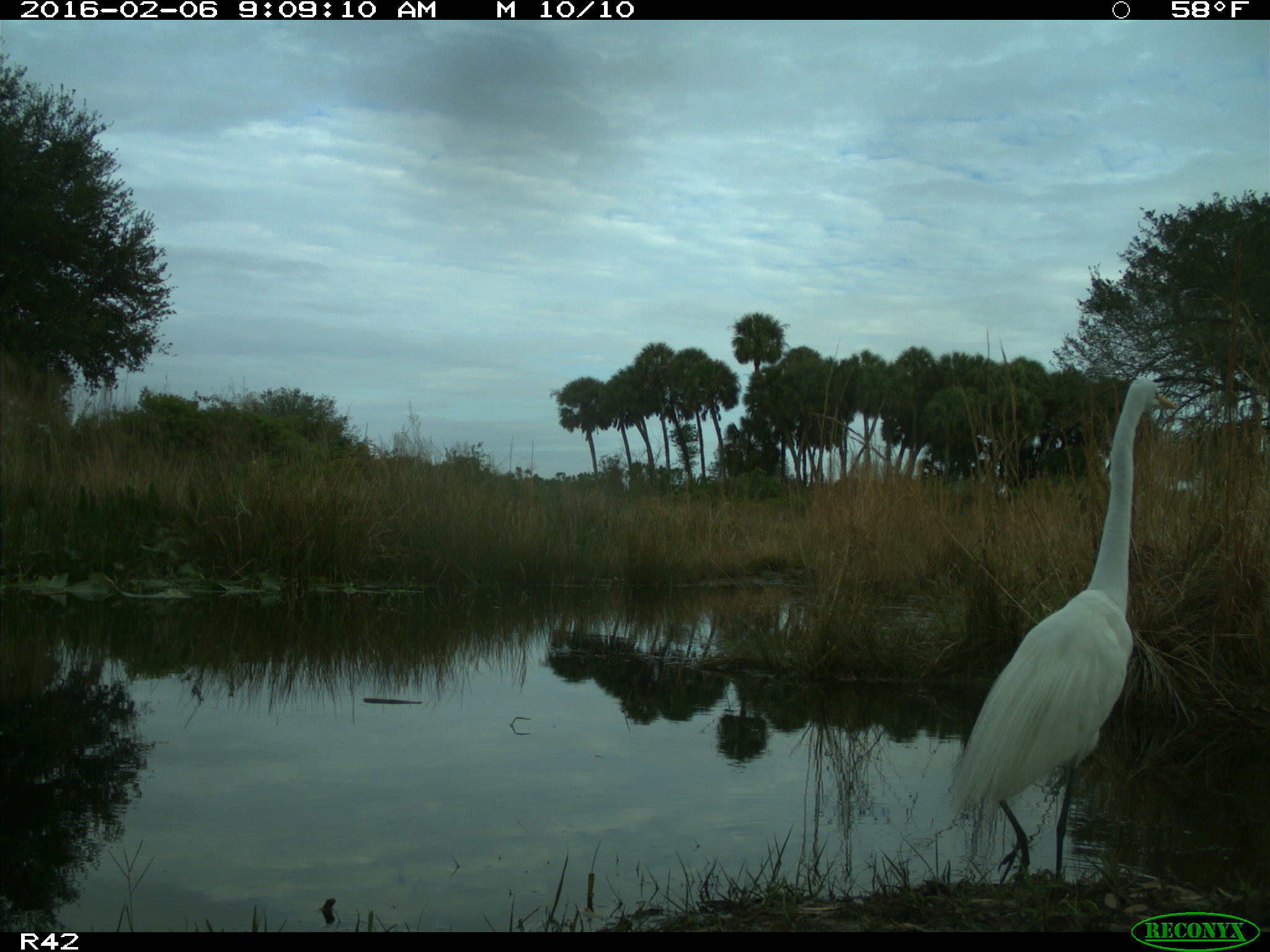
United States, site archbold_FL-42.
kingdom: Animalia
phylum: Chordata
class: Aves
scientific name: Aves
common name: birds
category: unidentified bird